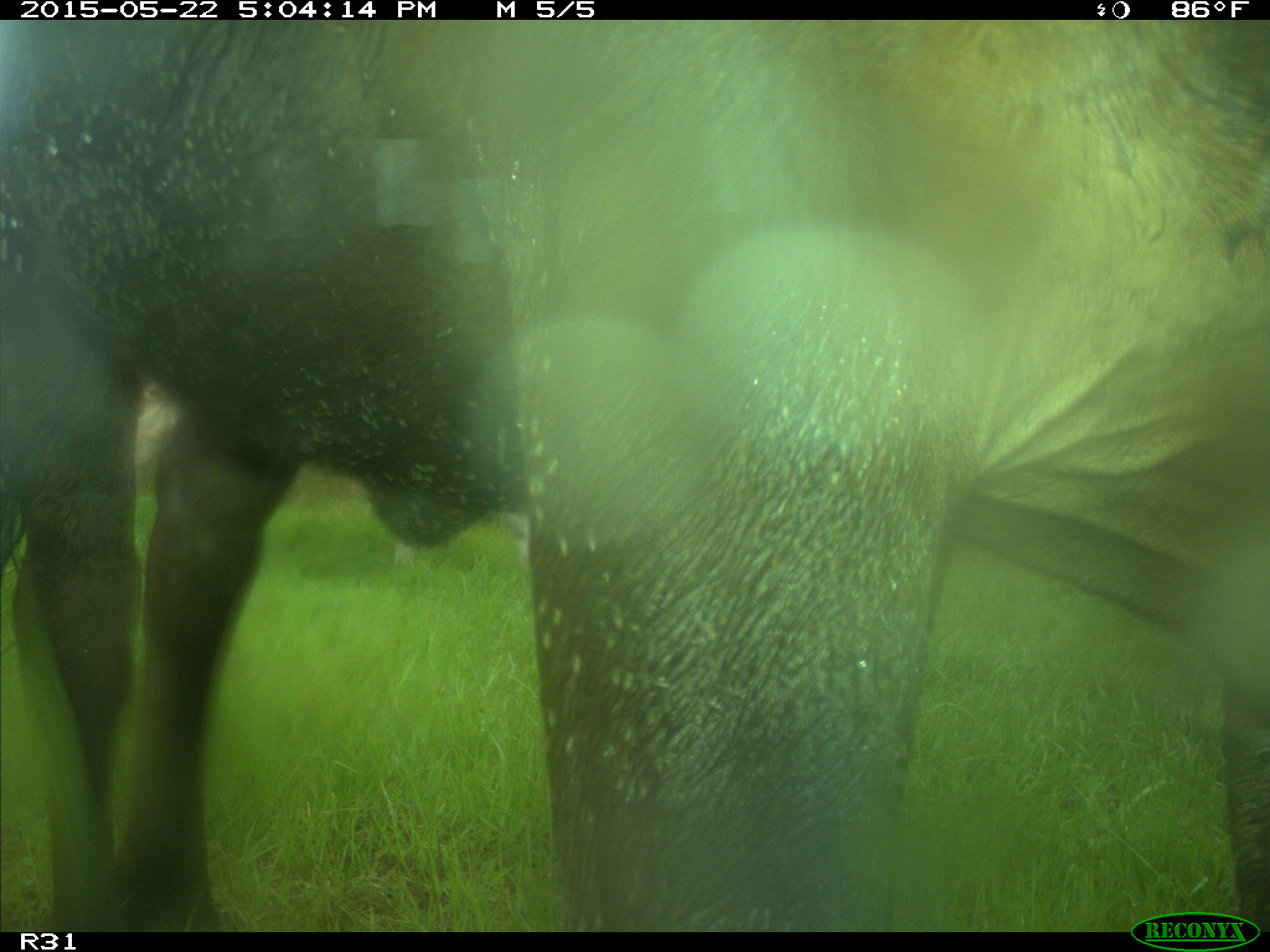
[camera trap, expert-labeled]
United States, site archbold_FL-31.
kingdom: Animalia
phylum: Chordata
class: Mammalia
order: Artiodactyla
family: Bovidae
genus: Bos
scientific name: Bos taurus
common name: domestic cow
Bos taurus (domestic cow).